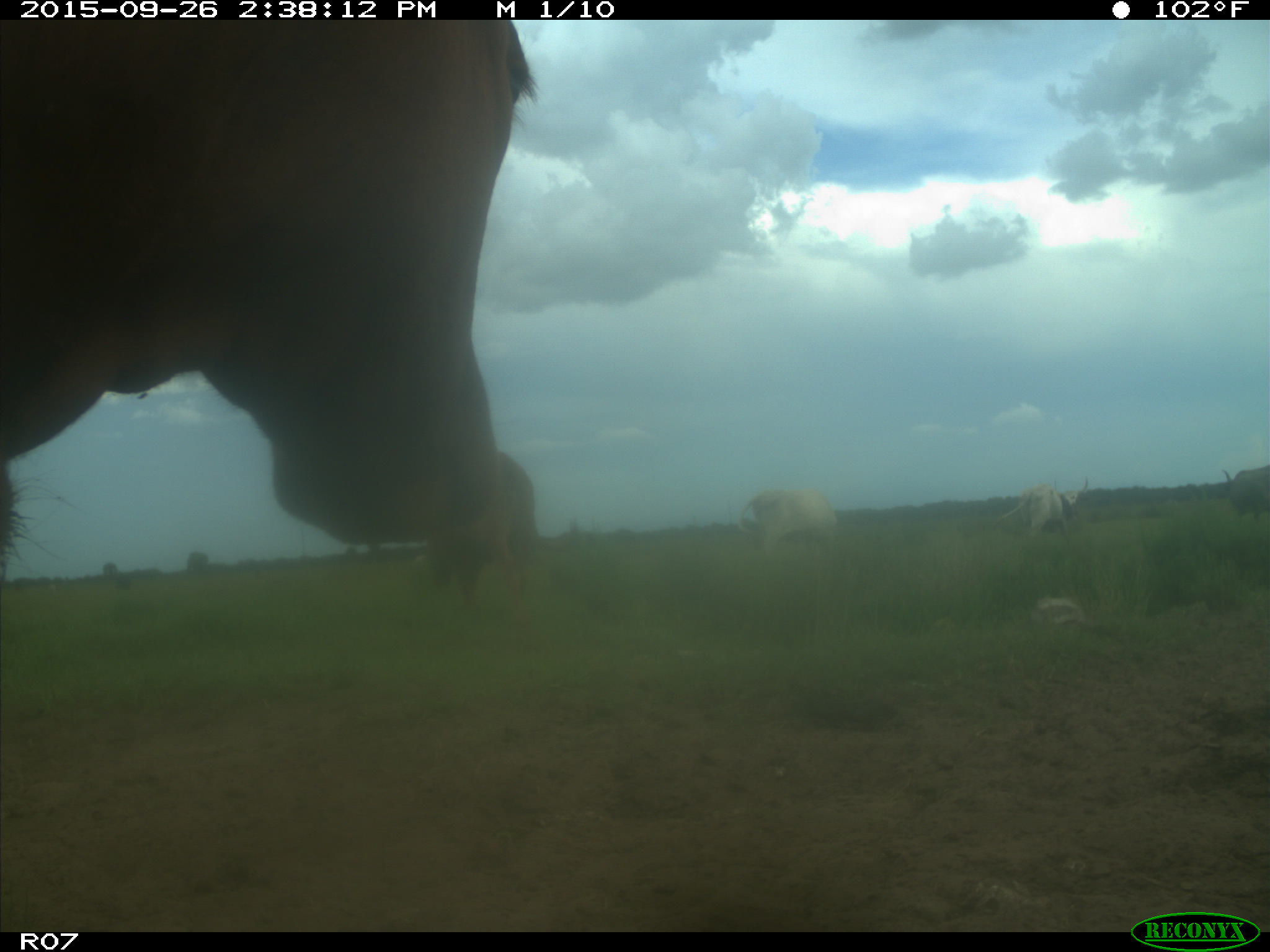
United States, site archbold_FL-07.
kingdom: Animalia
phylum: Chordata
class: Mammalia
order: Artiodactyla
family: Bovidae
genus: Bos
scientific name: Bos taurus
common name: domestic cow